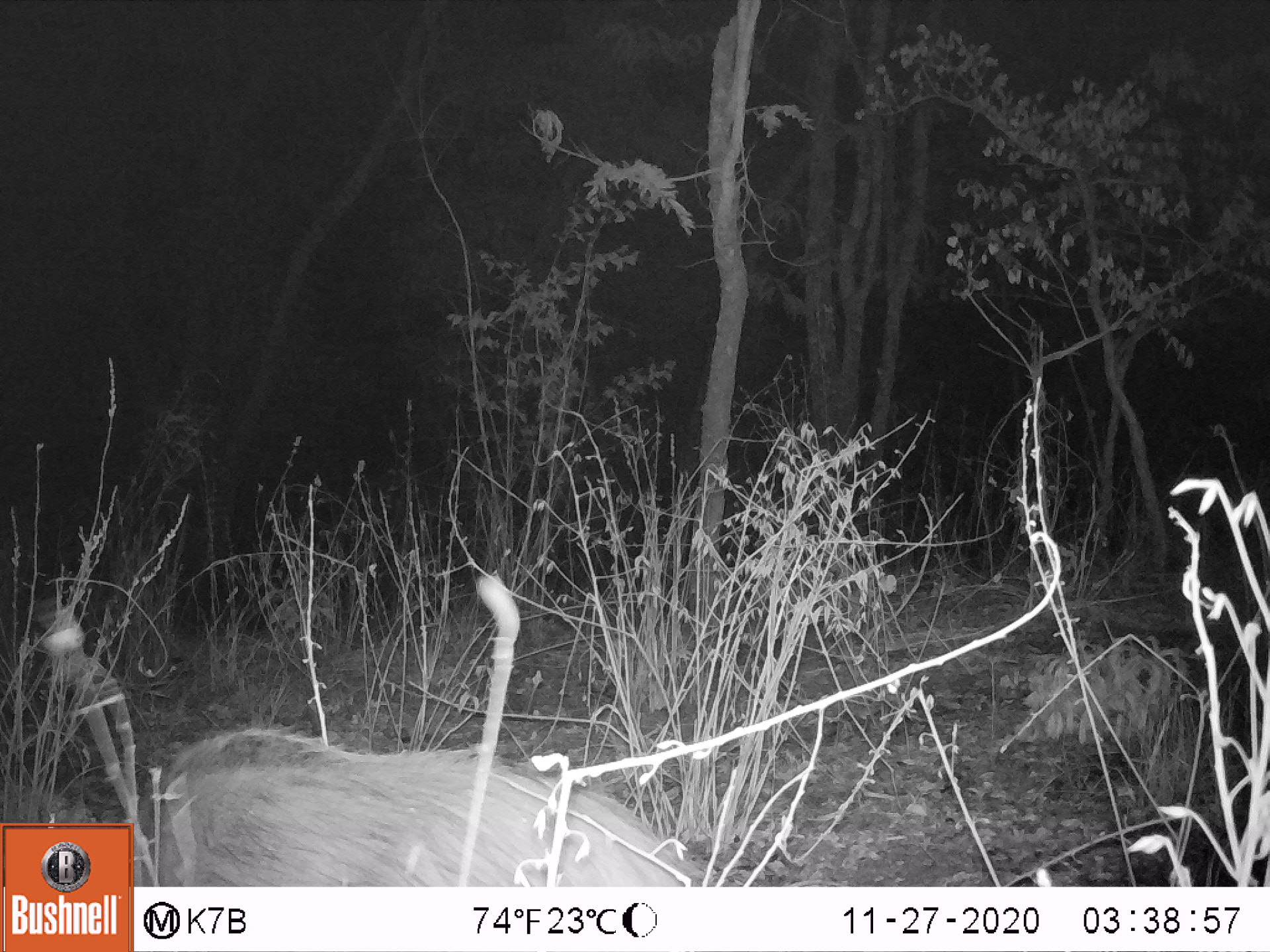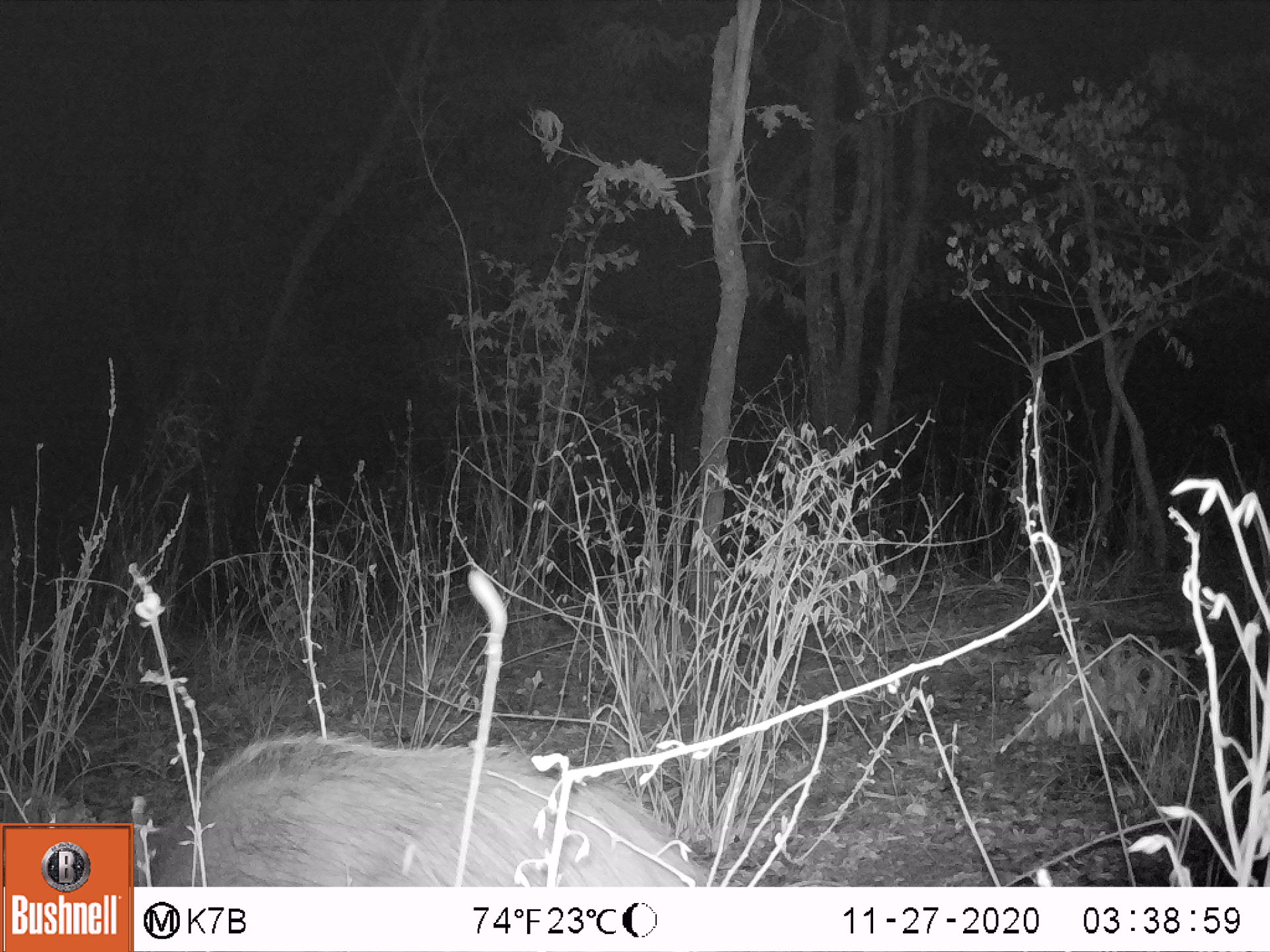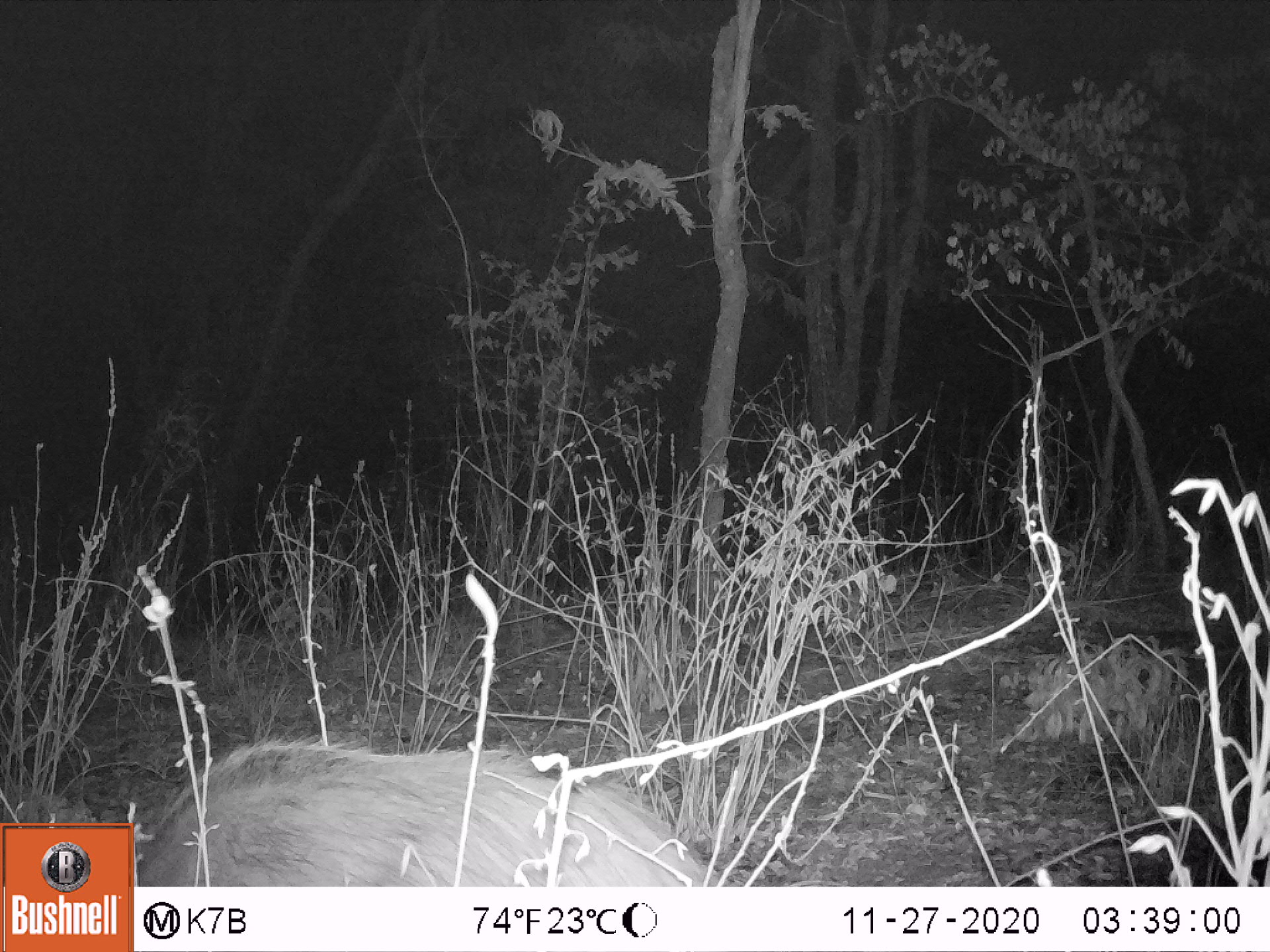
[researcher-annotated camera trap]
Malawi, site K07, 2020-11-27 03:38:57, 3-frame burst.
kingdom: Animalia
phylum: Chordata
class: Mammalia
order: Artiodactyla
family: Suidae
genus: Potamochoerus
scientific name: Potamochoerus larvatus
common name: bushpig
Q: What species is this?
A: Bushpig (Potamochoerus larvatus).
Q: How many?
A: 1.